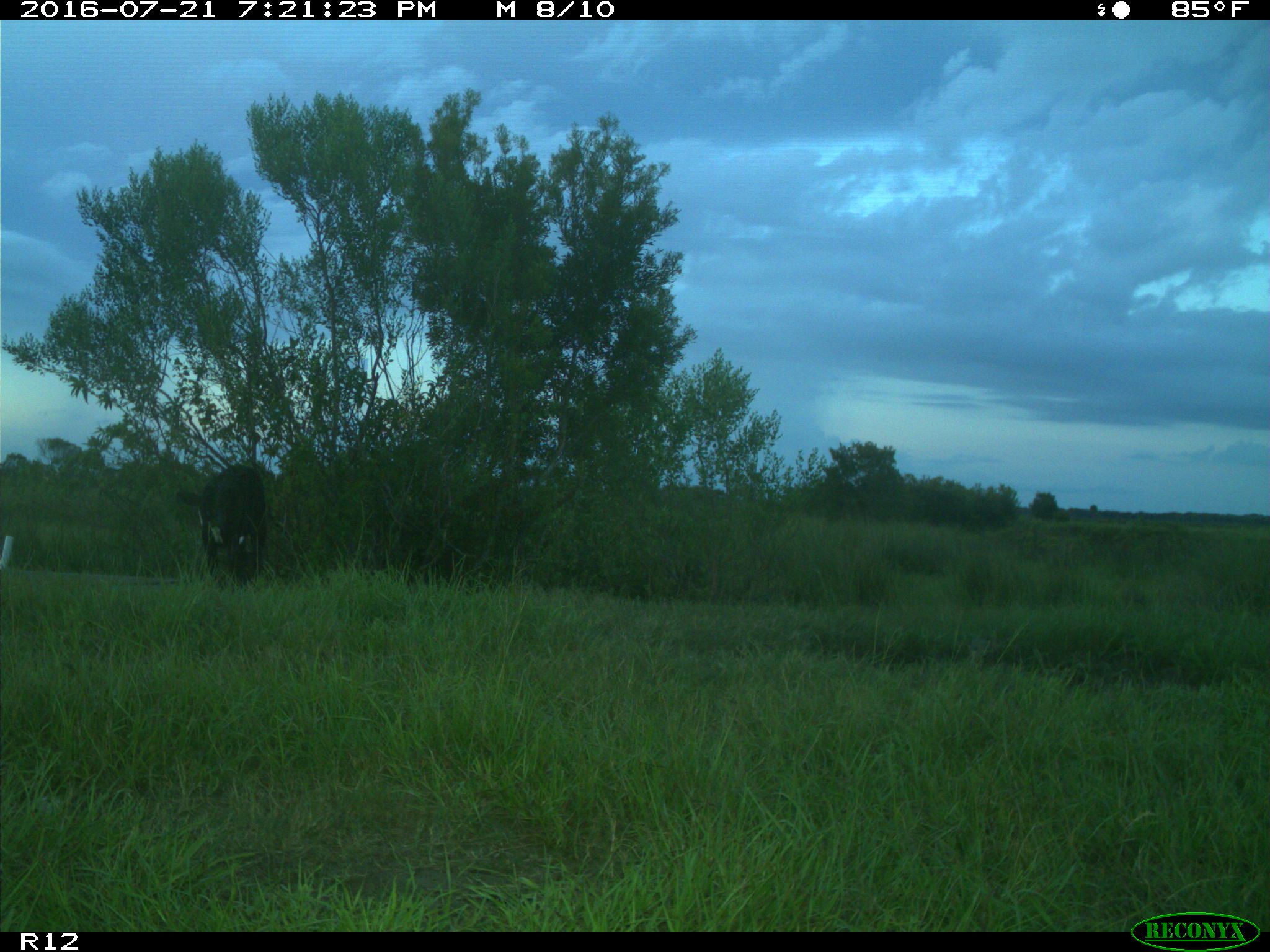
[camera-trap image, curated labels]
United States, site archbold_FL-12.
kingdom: Animalia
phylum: Chordata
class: Mammalia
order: Artiodactyla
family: Bovidae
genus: Bos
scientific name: Bos taurus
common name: domestic cow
Bos taurus (domestic cow).